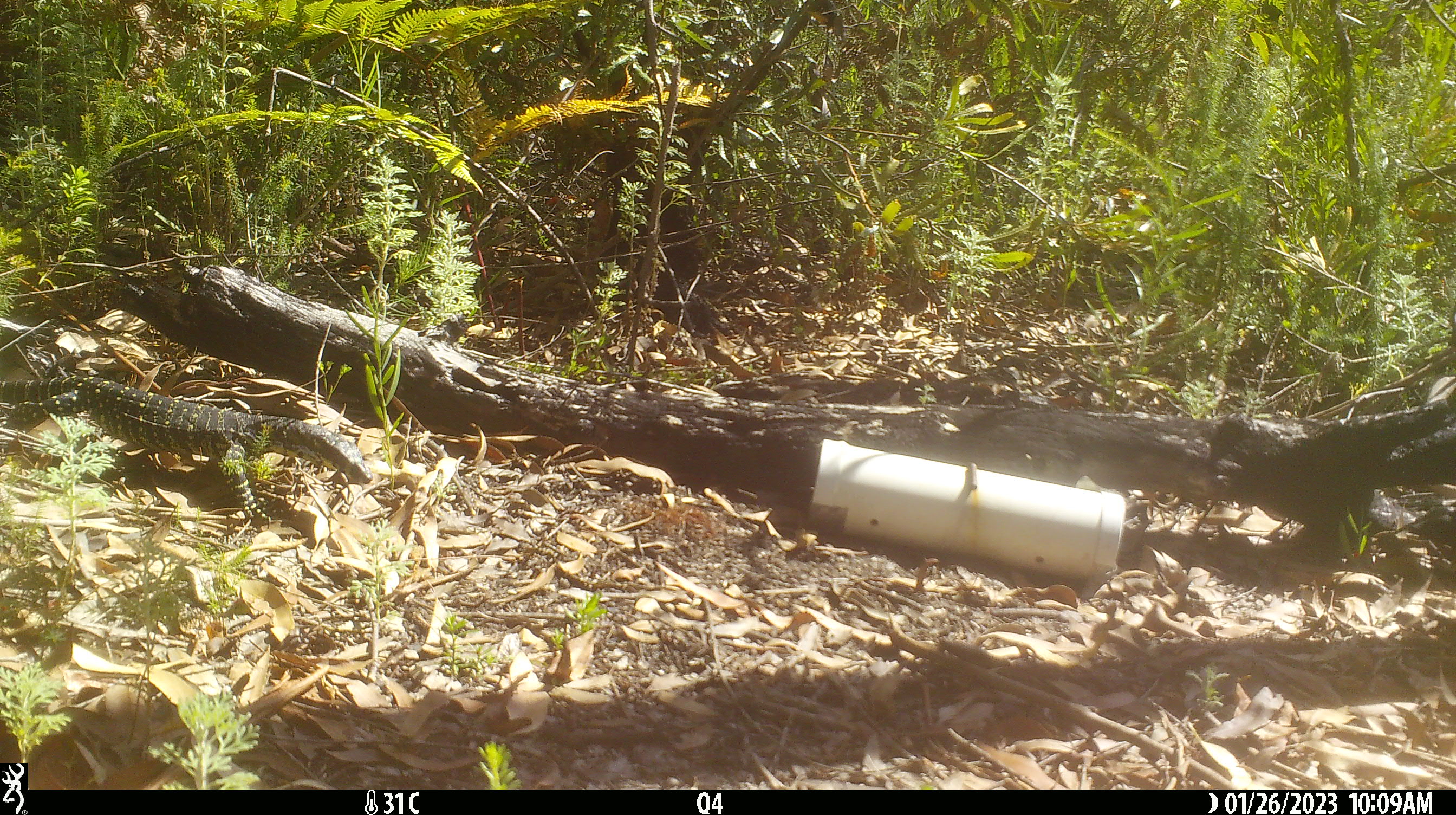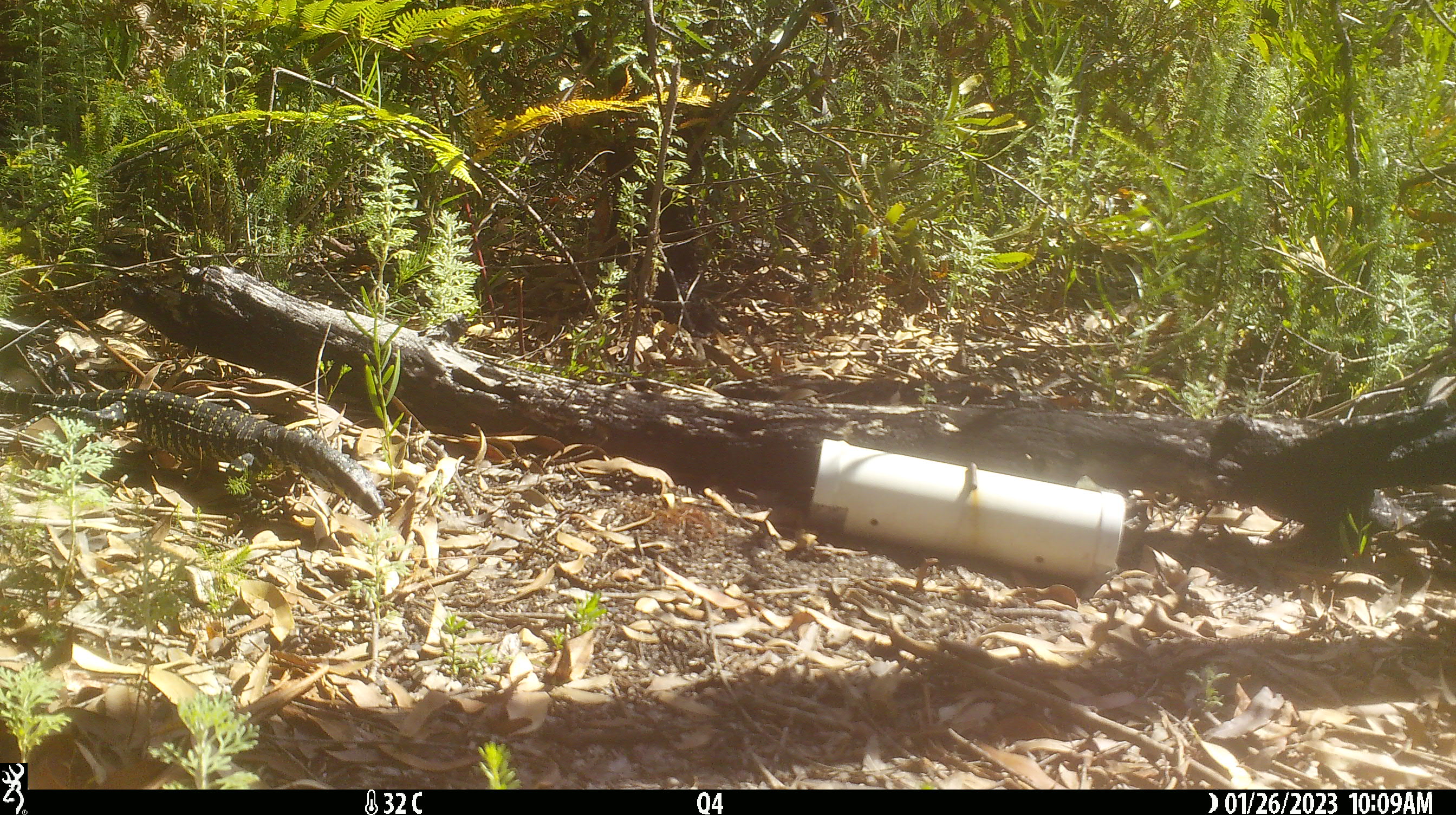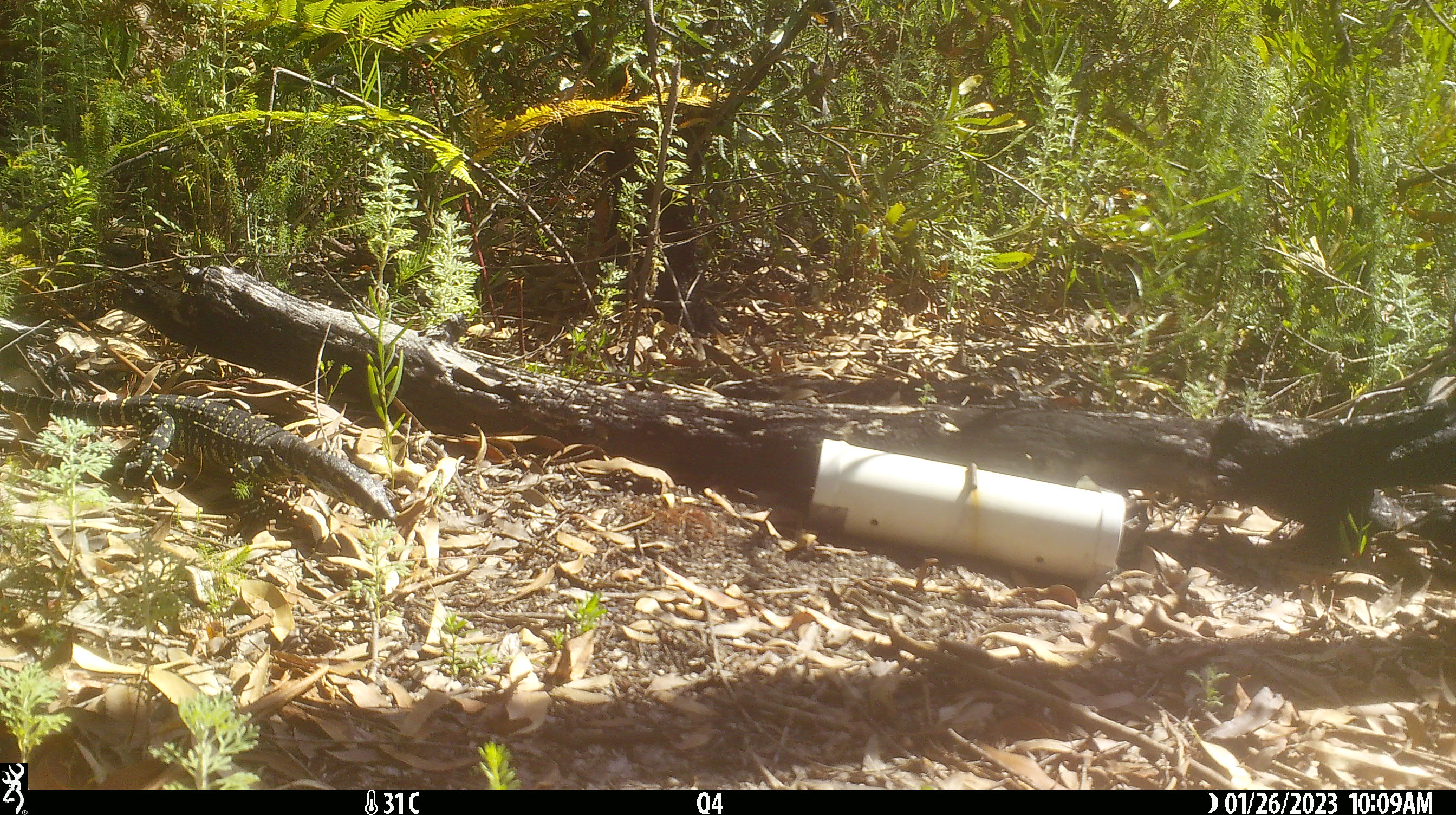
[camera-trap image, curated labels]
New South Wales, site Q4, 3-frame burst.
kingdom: Animalia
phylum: Chordata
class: Reptilia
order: Squamata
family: Varanidae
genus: Varanus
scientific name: Varanus varius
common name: lace monitor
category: goanna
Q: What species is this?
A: Goanna (lace monitor) (Varanus varius).